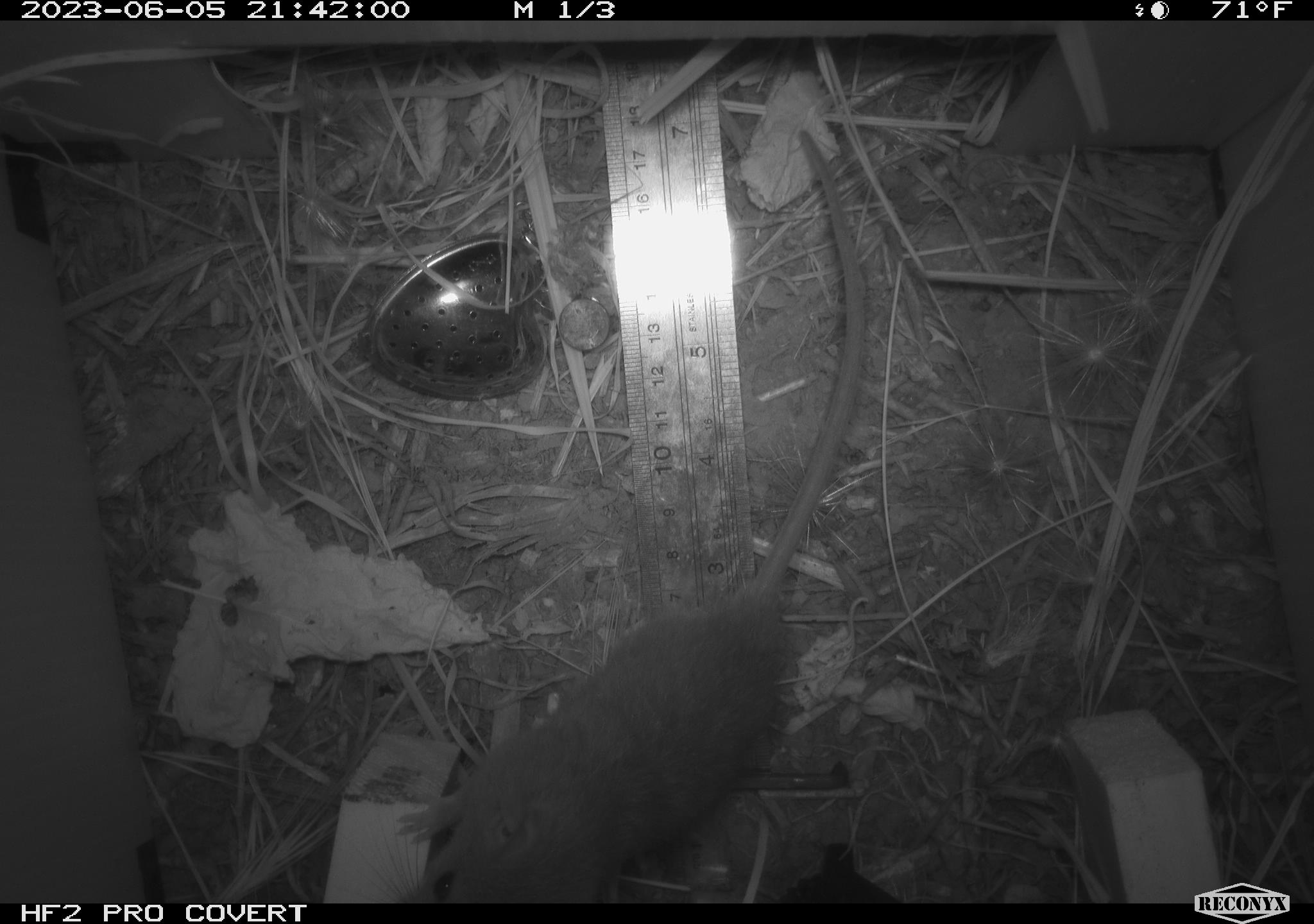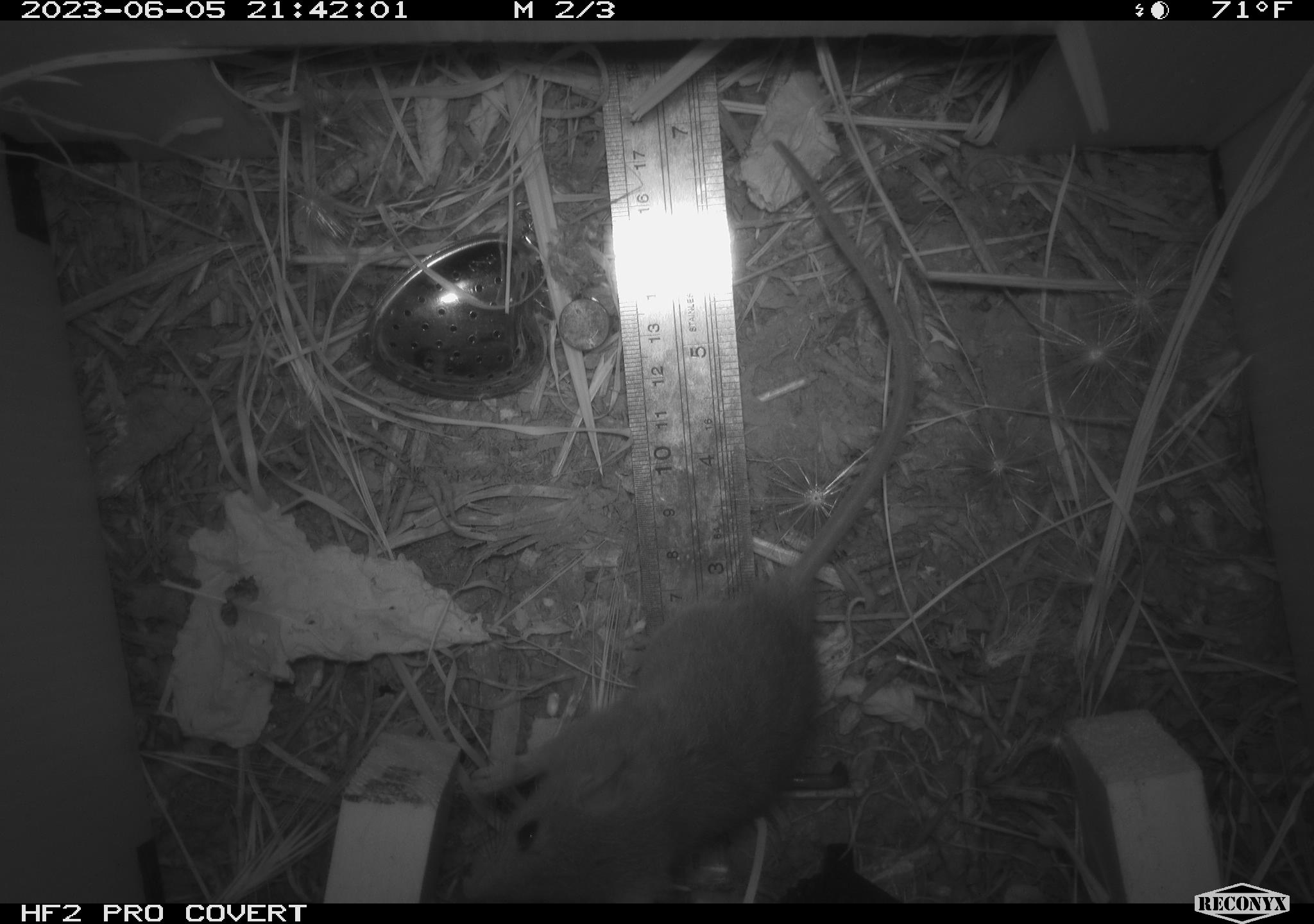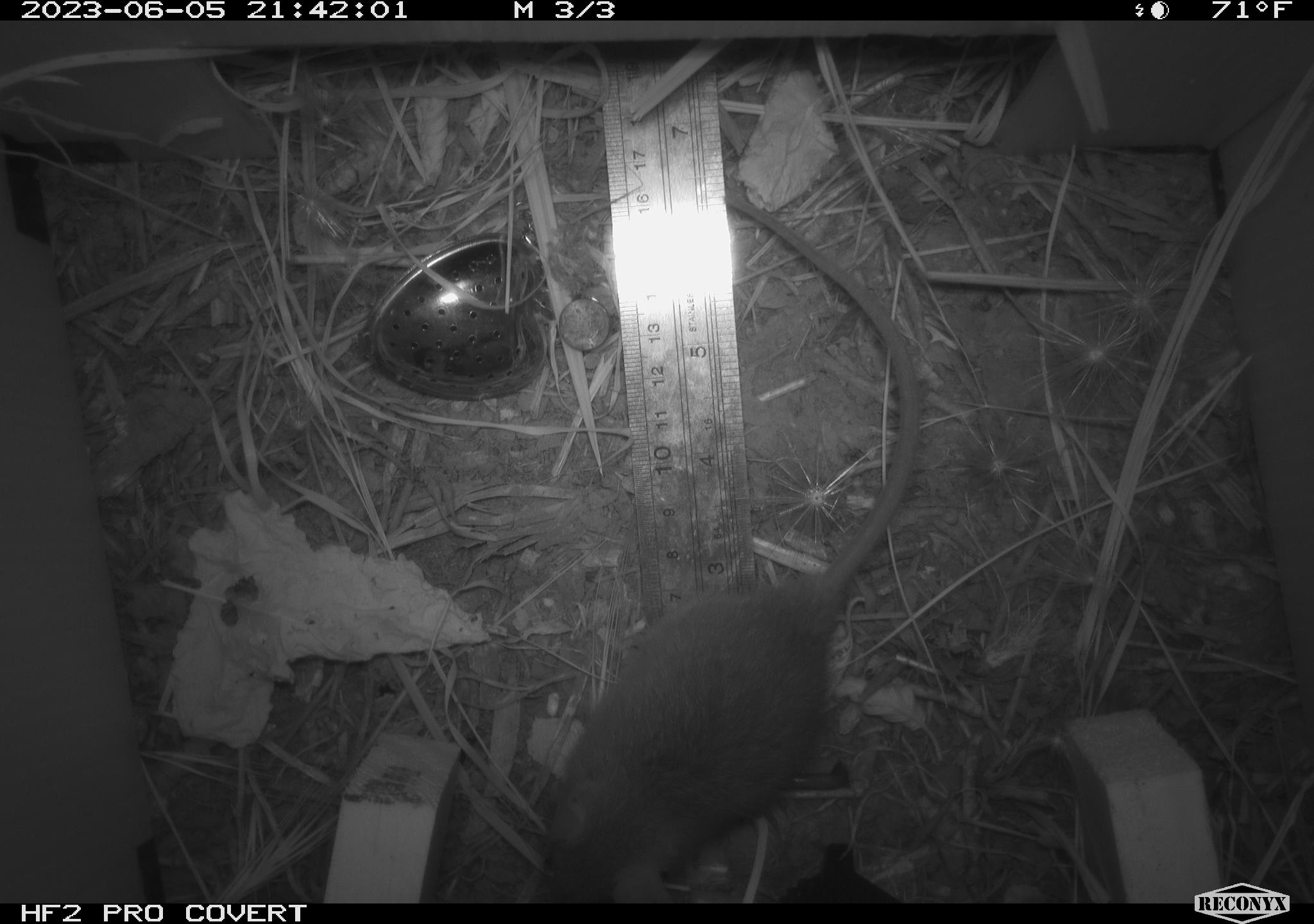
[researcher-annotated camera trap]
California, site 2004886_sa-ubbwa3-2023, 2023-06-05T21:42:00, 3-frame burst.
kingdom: Animalia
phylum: Chordata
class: Mammalia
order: Rodentia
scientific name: Rodentia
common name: mouse species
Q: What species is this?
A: Mouse species (Rodentia).